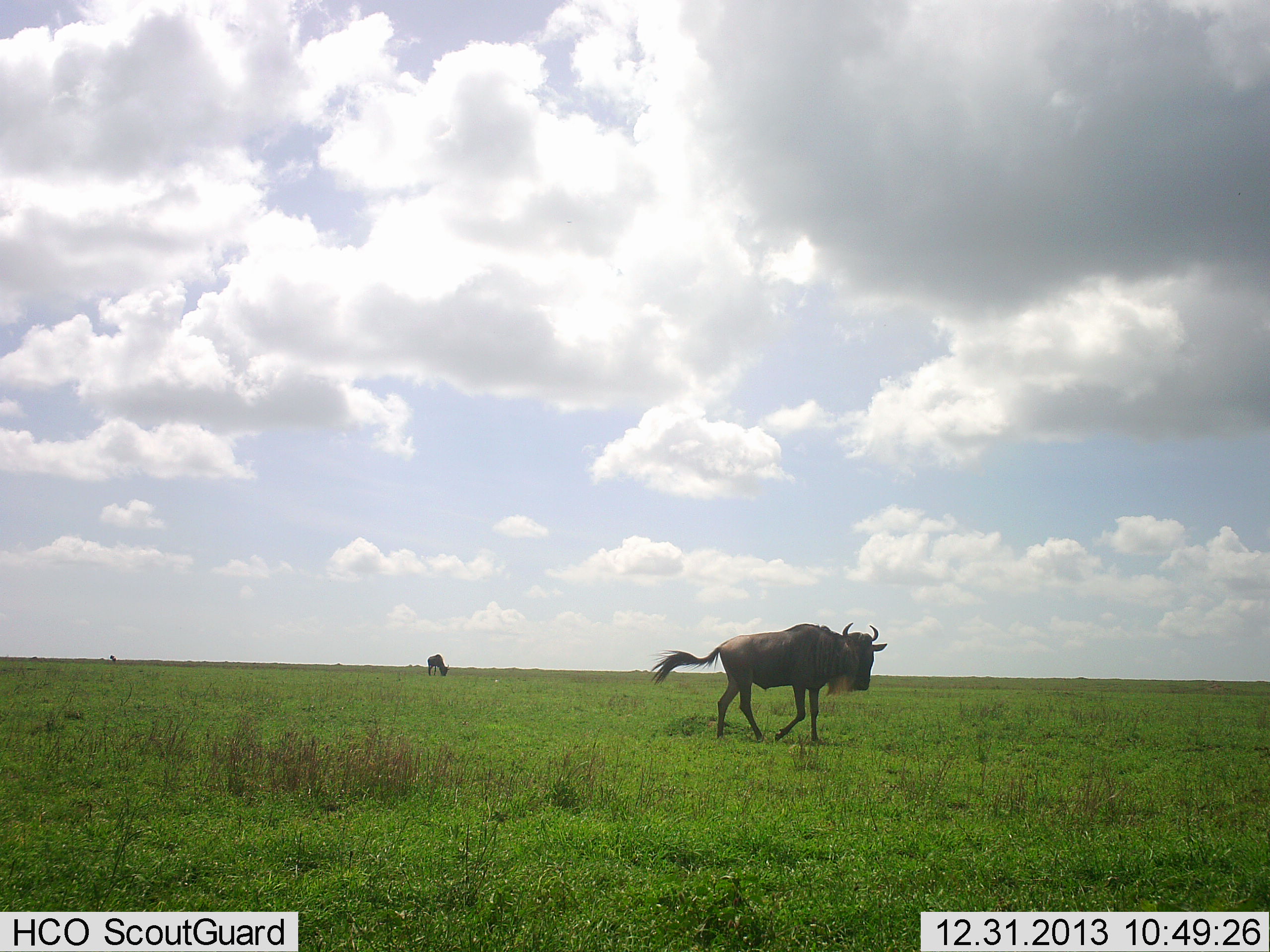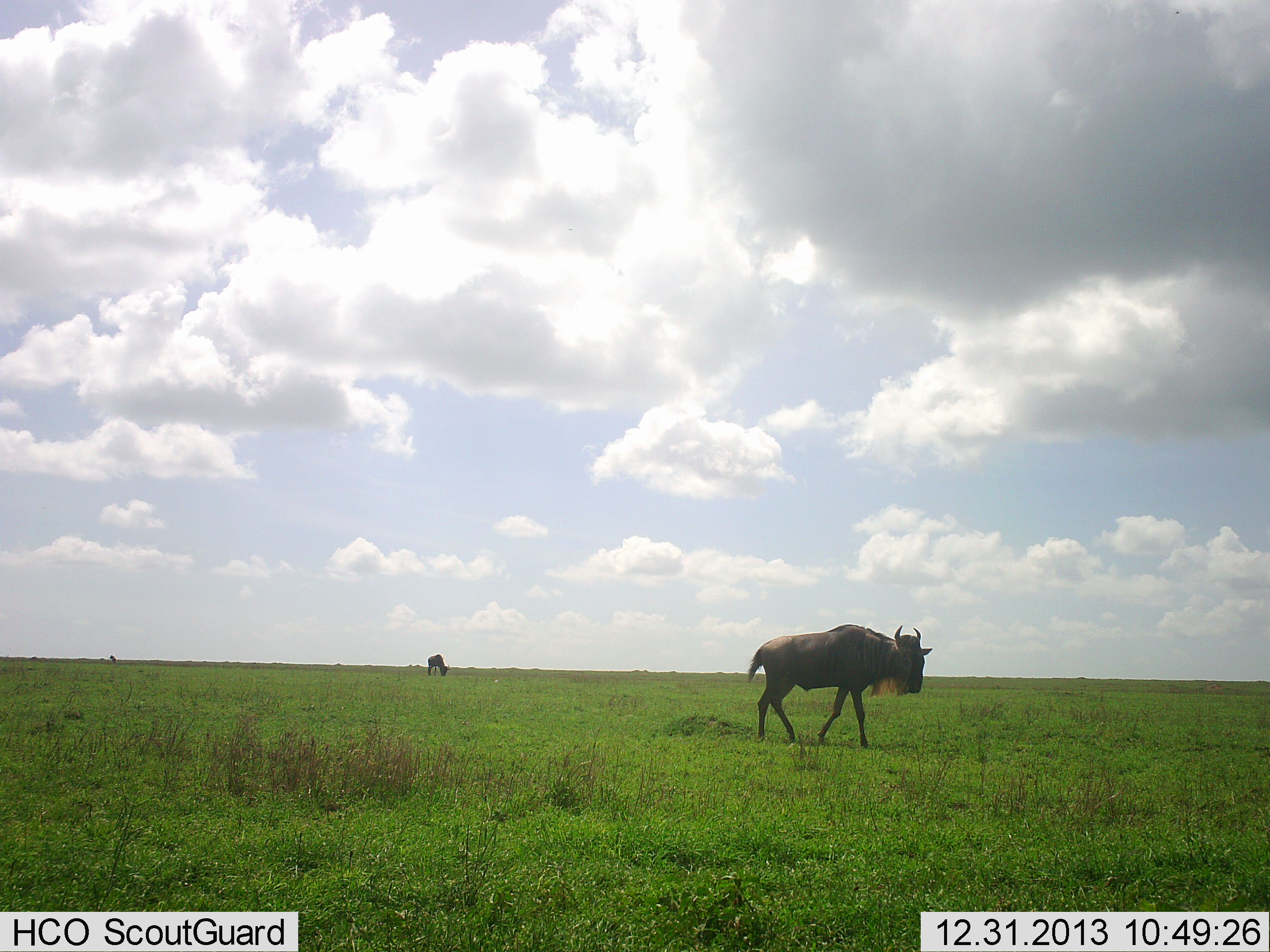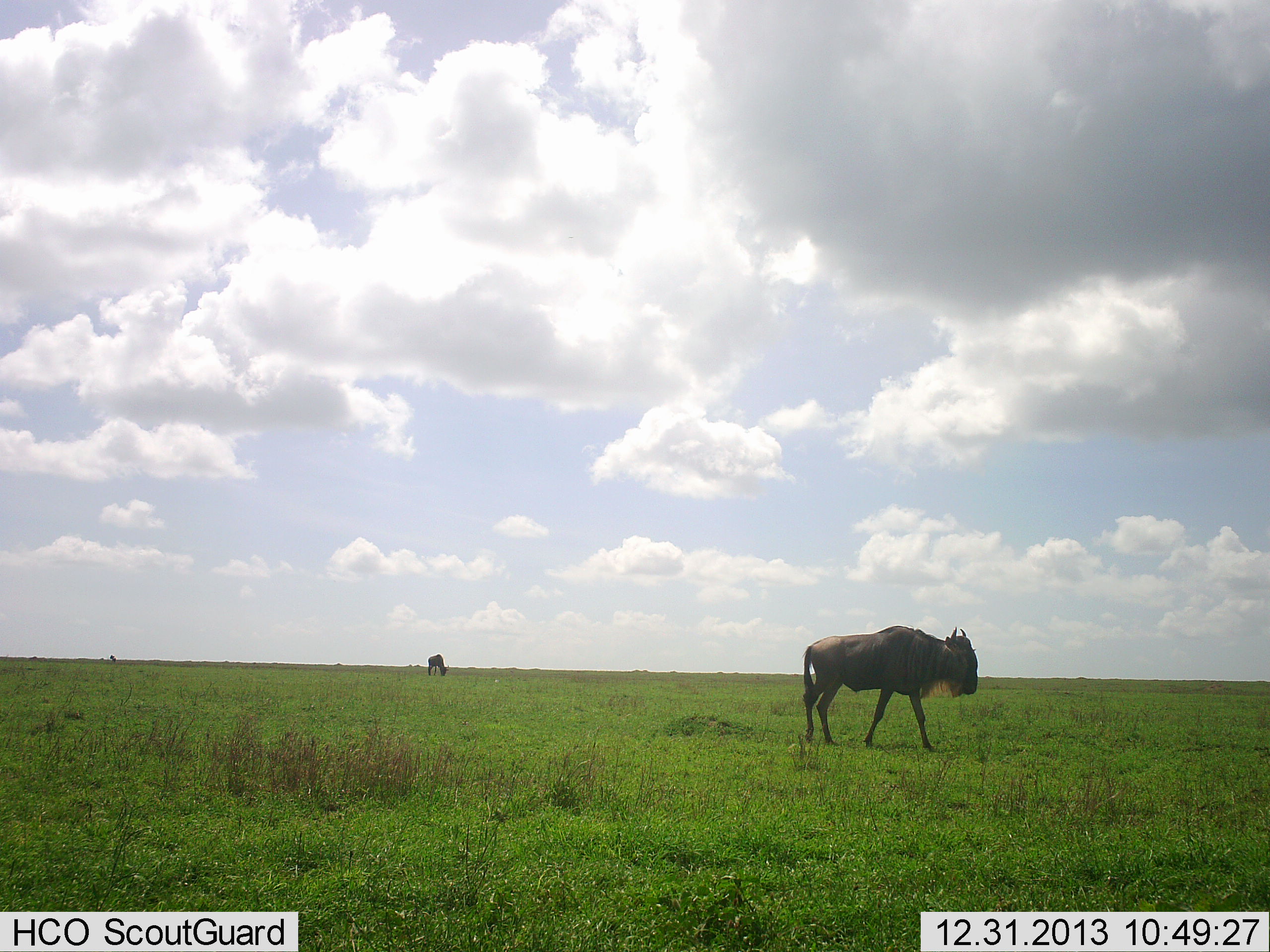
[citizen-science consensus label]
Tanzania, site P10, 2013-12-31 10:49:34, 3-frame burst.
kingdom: Animalia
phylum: Chordata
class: Mammalia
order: Artiodactyla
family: Bovidae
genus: Connochaetes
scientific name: Connochaetes taurinus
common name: blue wildebeest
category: wildebeest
Wildebeest (blue wildebeest) (Connochaetes taurinus), count 2. Behavior (volunteer vote fractions): standing 20%, resting 0%, moving 90%, interacting 0%. Young present (vote fraction): 0%. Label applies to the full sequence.